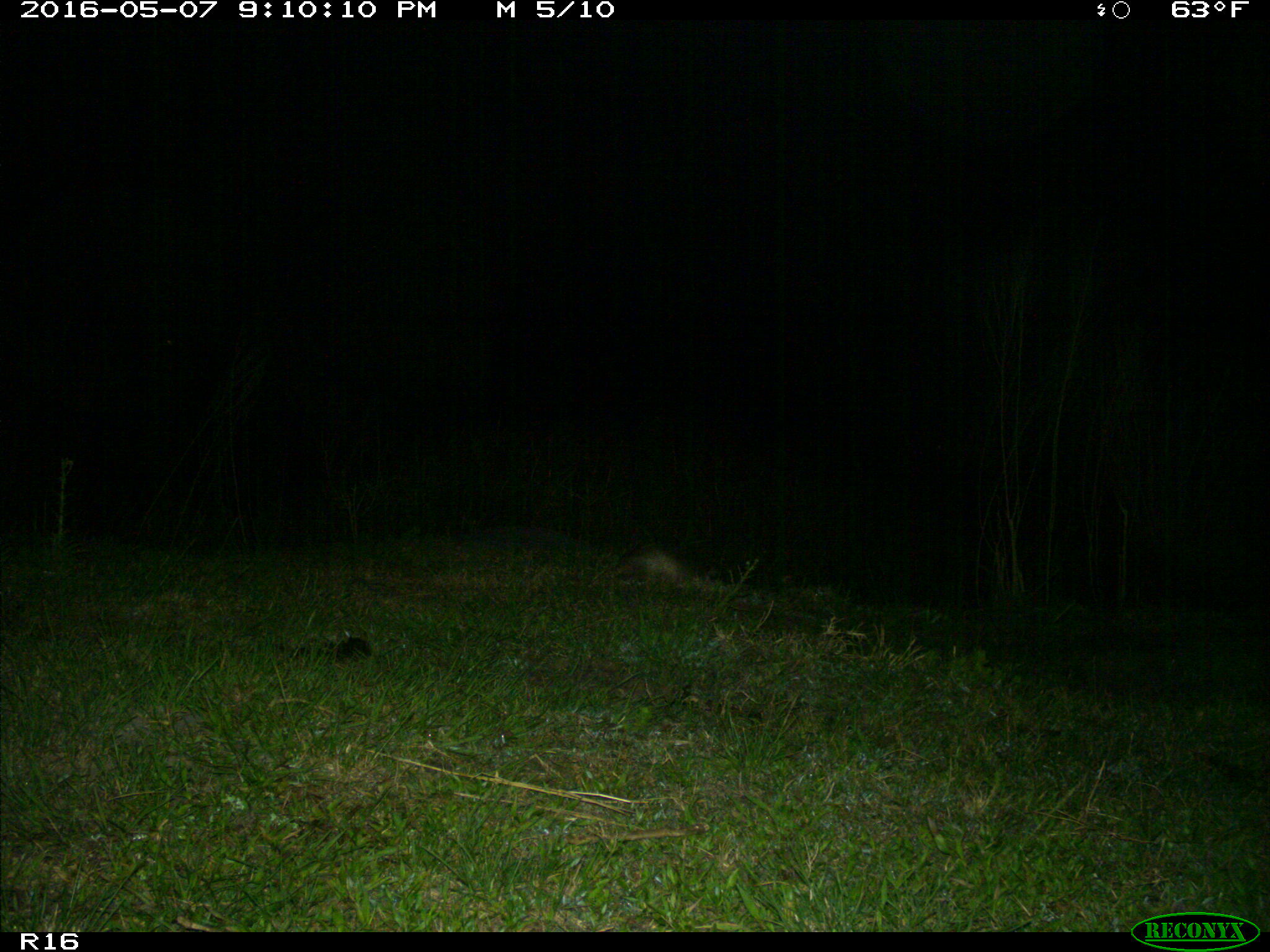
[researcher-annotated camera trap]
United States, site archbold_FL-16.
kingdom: Animalia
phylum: Chordata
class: Mammalia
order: Cingulata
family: Dasypodidae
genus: Dasypus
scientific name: Dasypus novemcinctus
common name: nine-banded armadillo